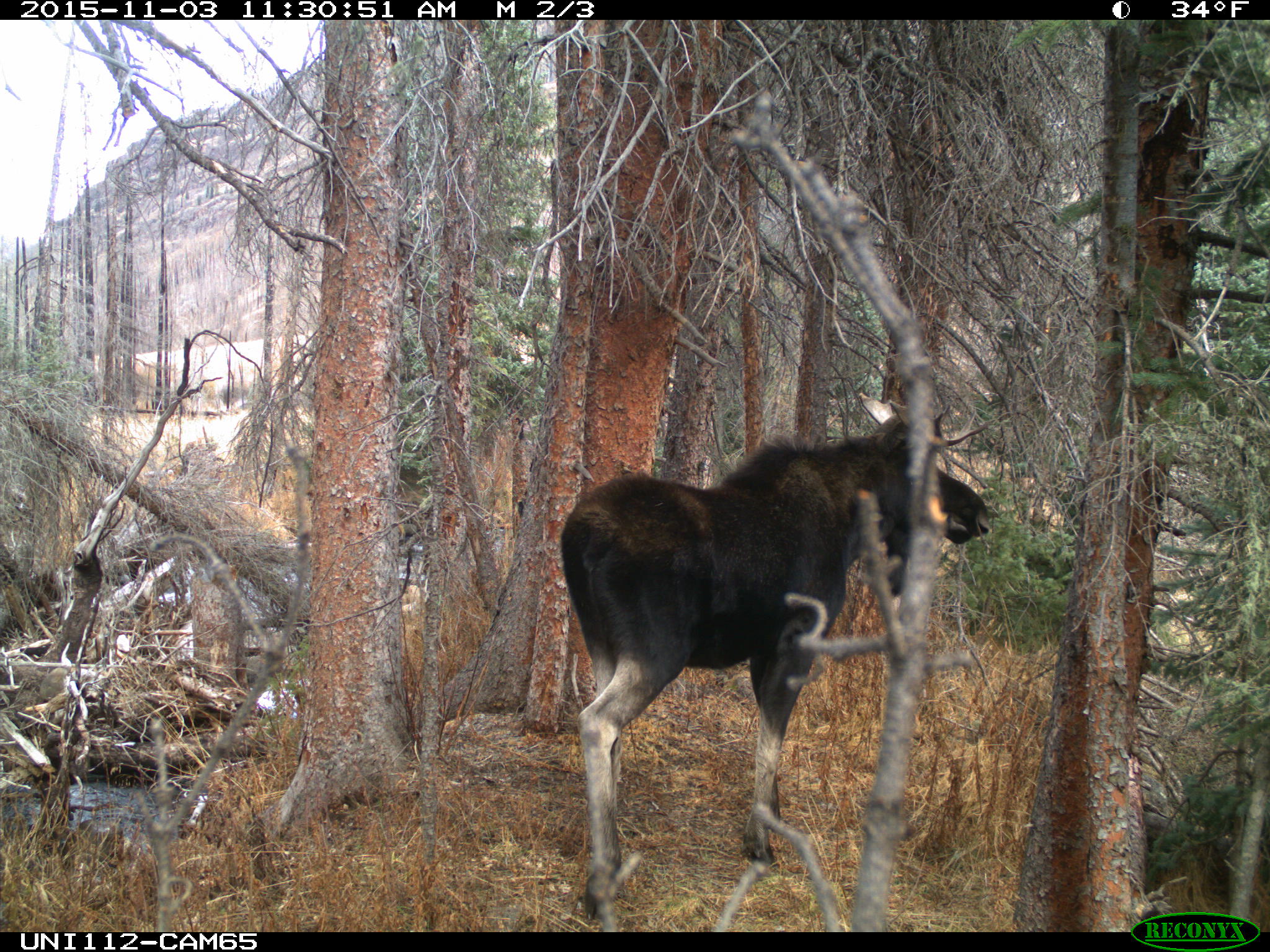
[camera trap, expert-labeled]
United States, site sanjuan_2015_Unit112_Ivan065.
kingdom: Animalia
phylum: Chordata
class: Mammalia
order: Artiodactyla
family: Cervidae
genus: Alces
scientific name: Alces alces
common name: moose